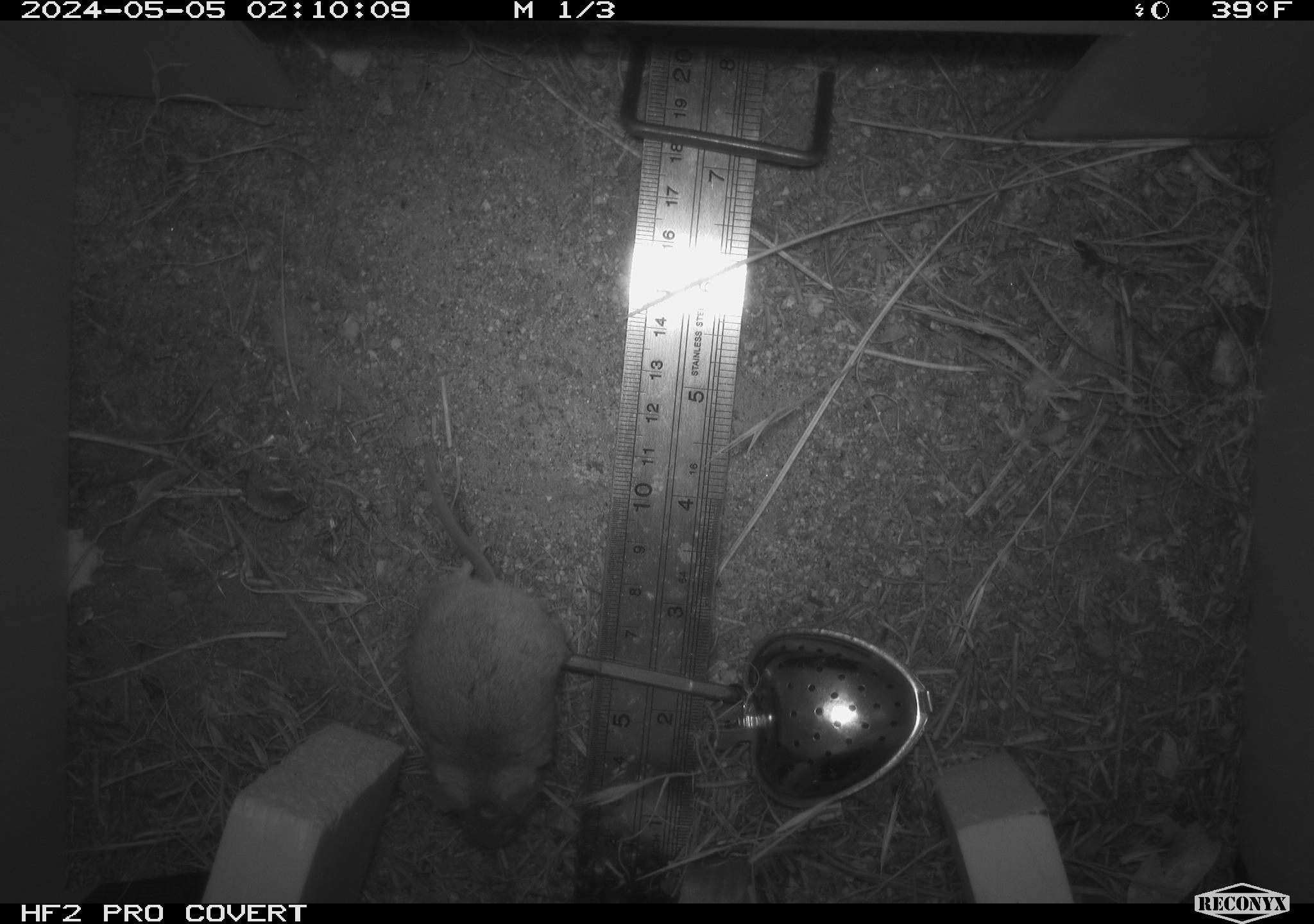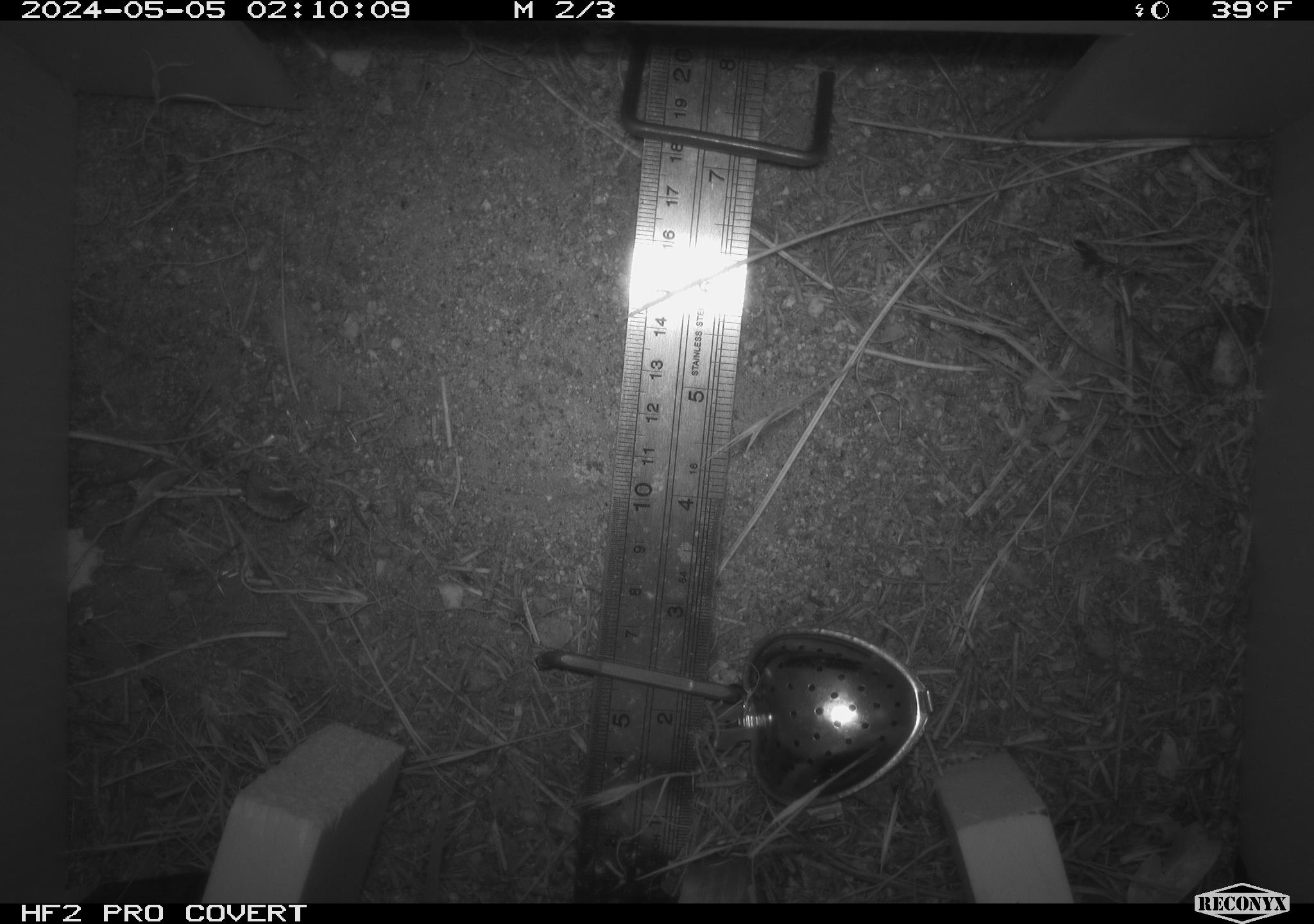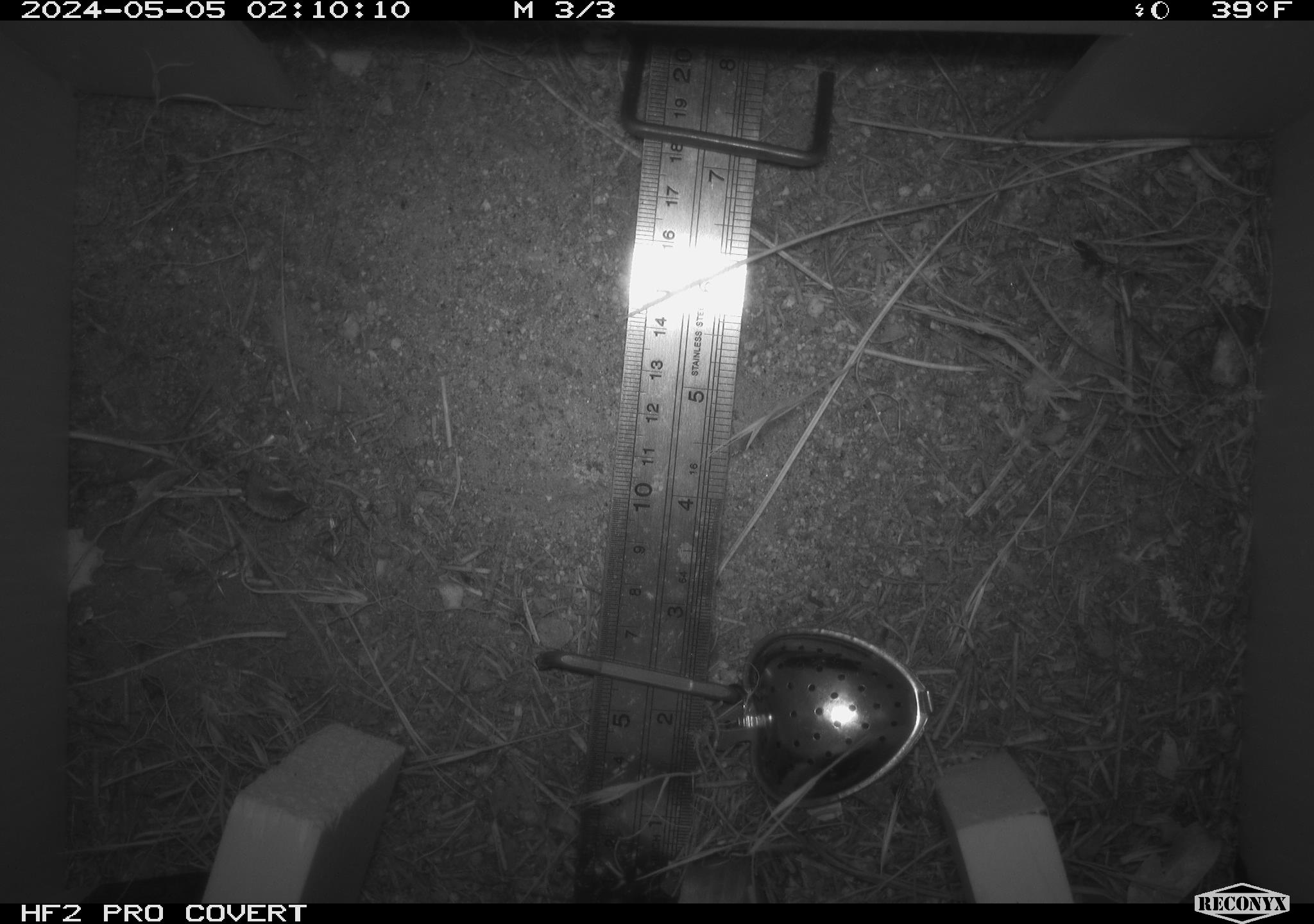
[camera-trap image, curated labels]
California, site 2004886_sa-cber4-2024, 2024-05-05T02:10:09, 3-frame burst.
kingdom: Animalia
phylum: Chordata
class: Mammalia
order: Rodentia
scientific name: Rodentia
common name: mouse species